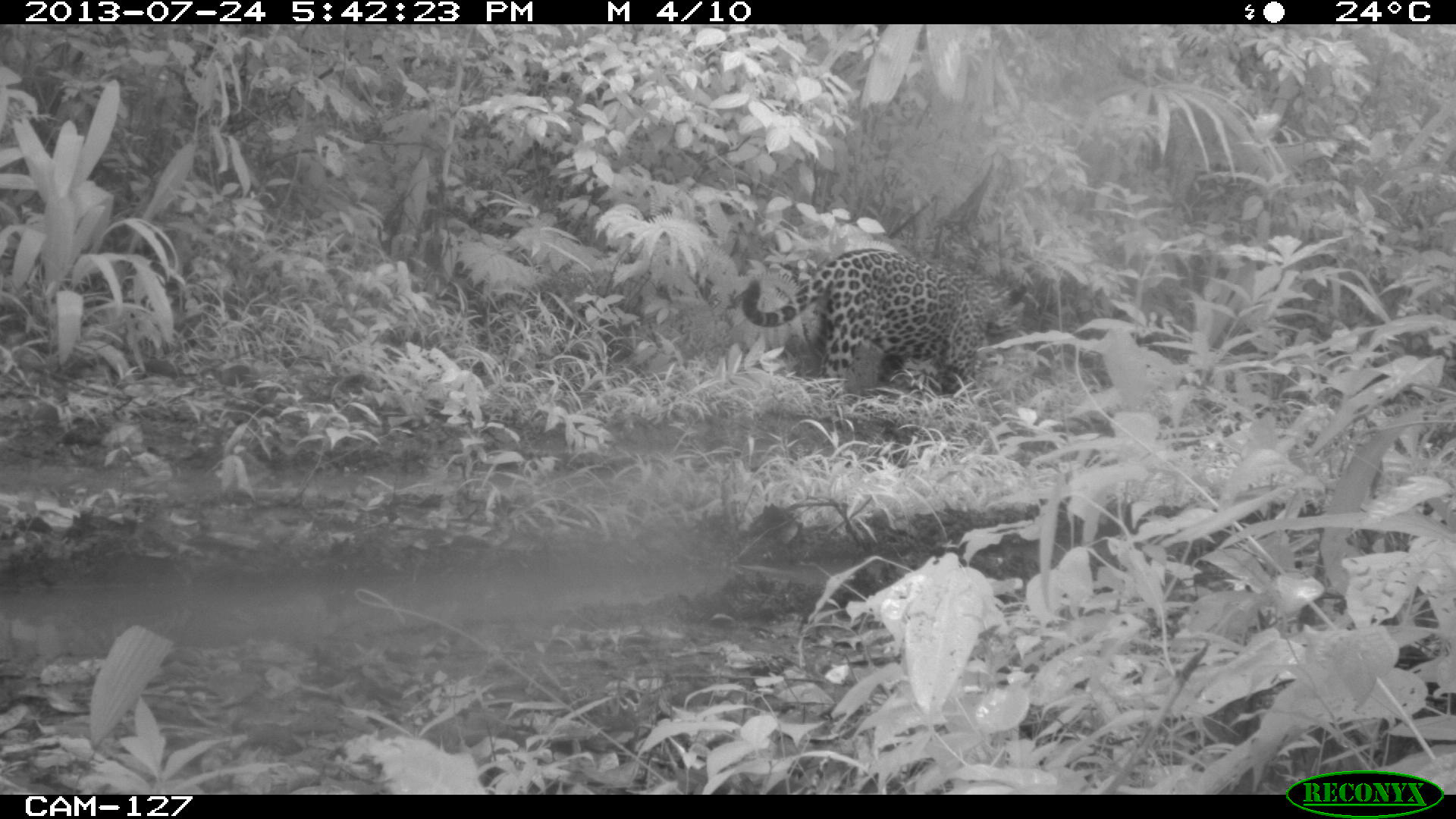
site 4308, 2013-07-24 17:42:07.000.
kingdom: Animalia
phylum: Chordata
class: Mammalia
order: Carnivora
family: Felidae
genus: Panthera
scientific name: Panthera onca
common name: jaguar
Panthera onca (jaguar), count 1, sex male.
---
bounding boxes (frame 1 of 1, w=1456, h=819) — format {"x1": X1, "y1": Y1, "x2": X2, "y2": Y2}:
panthera onca: {"x1": 740, "y1": 246, "x2": 1026, "y2": 394}